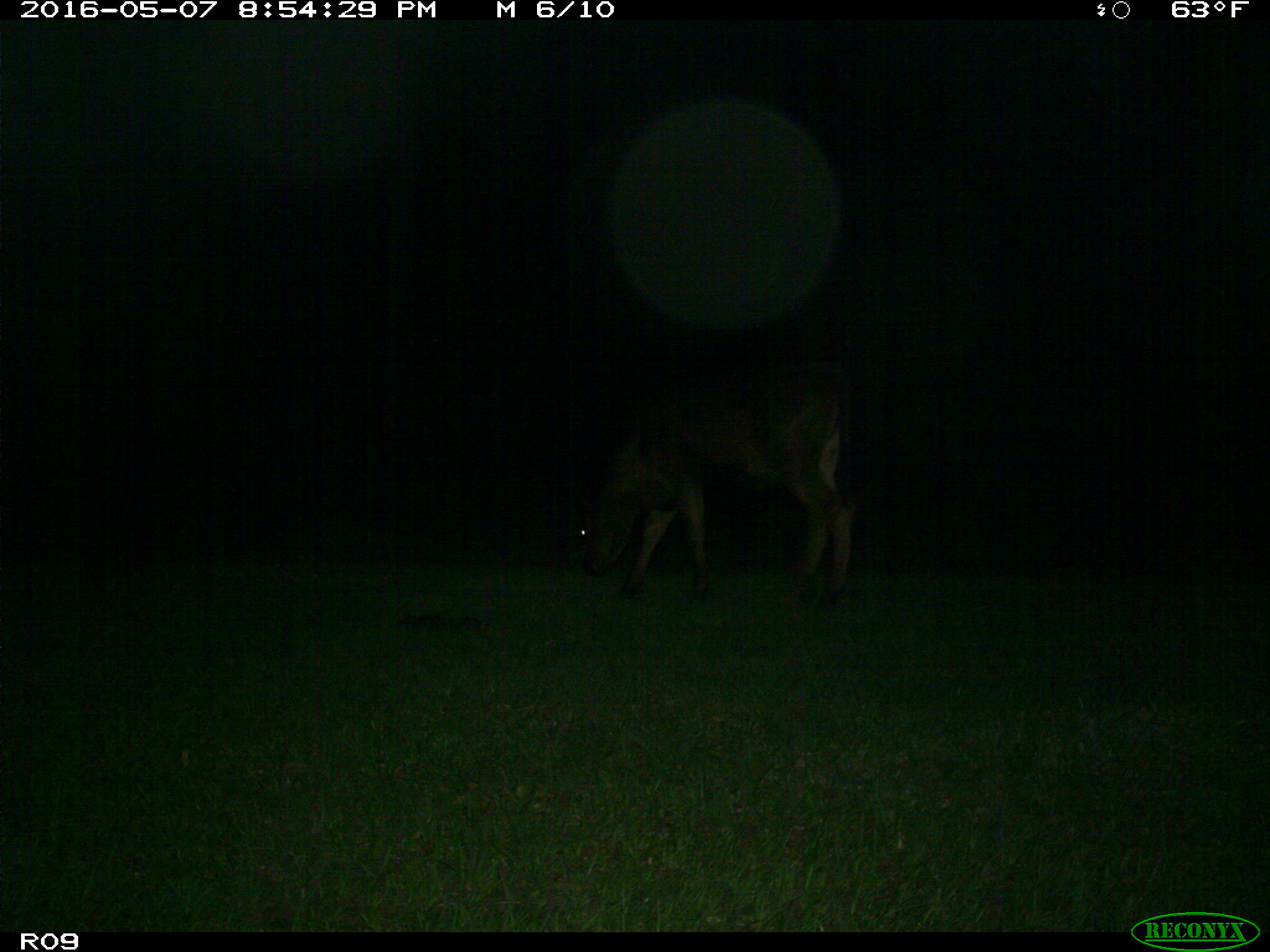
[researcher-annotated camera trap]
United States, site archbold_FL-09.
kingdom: Animalia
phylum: Chordata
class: Mammalia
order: Artiodactyla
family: Bovidae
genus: Bos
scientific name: Bos taurus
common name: domestic cow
Bos taurus (domestic cow).